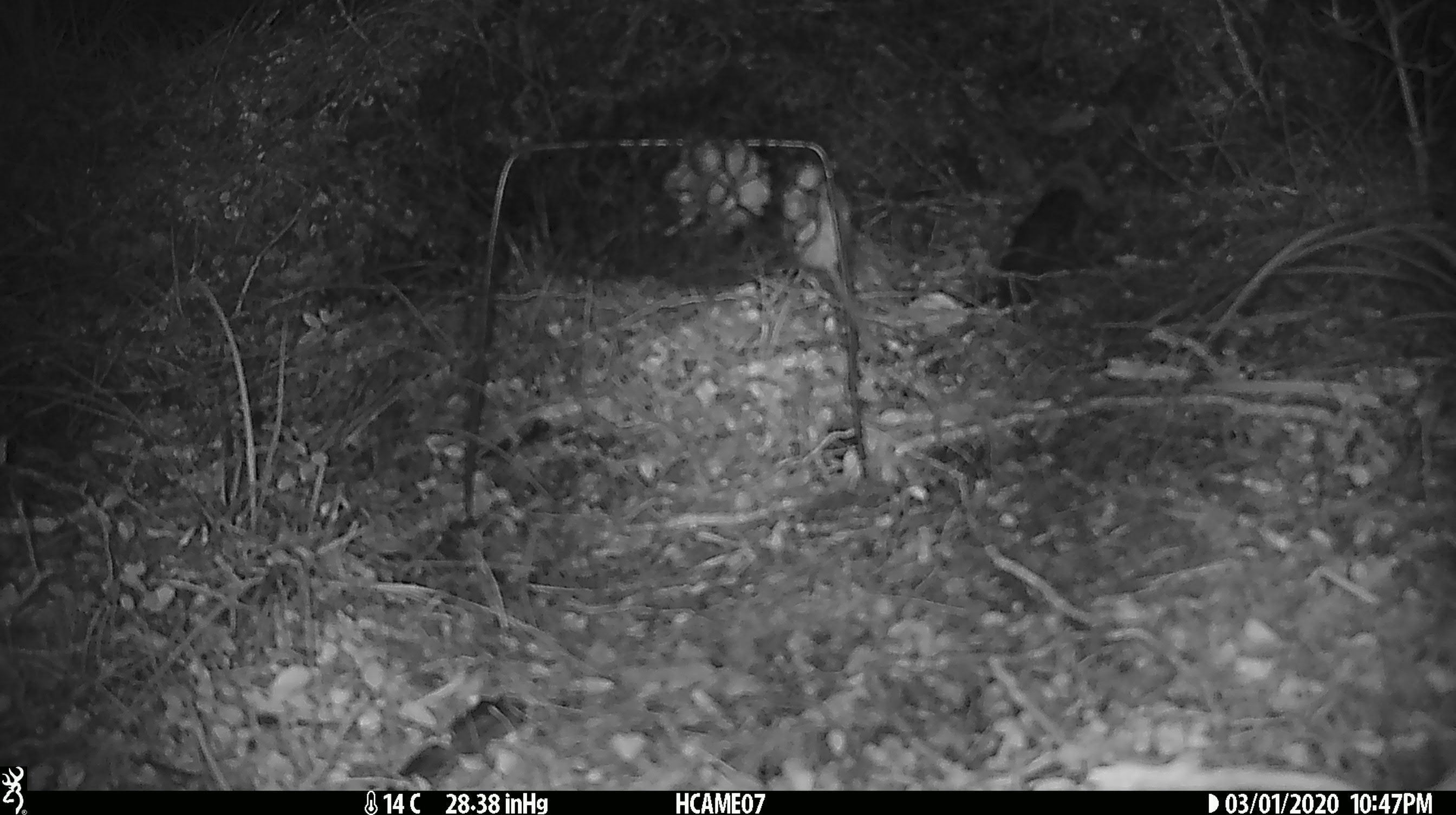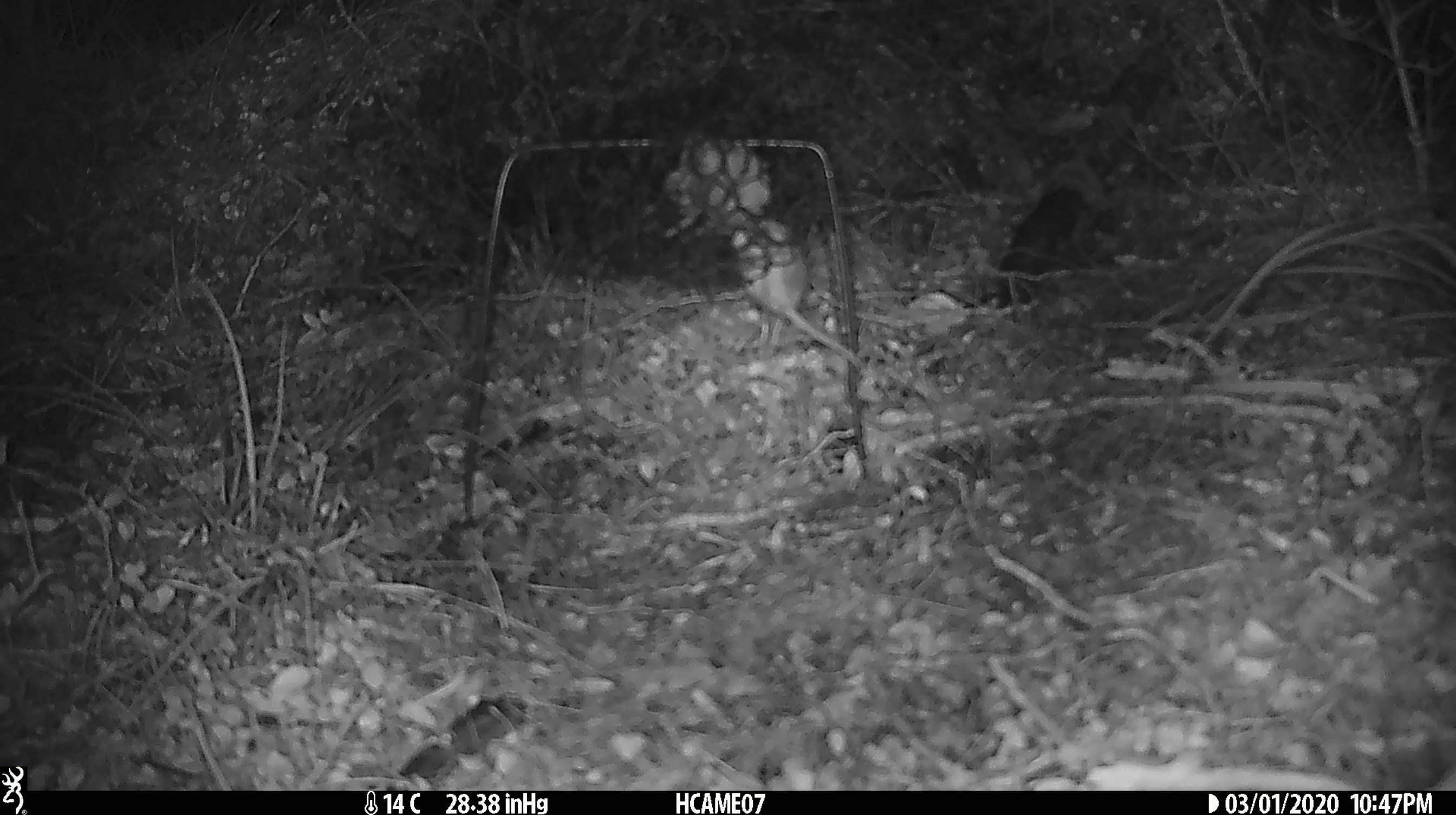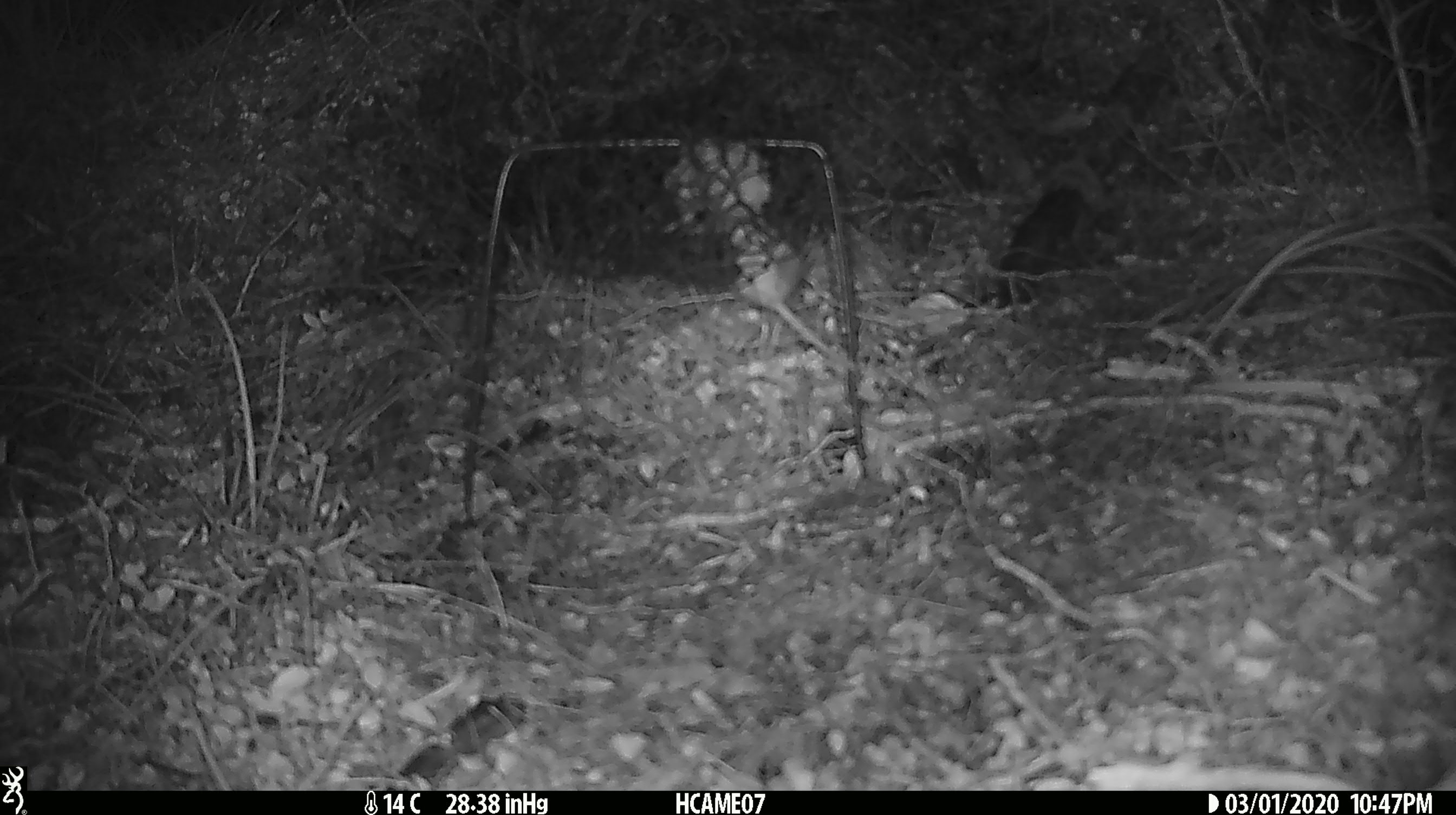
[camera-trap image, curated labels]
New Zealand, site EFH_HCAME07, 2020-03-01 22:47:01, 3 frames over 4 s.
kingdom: Animalia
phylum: Chordata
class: Mammalia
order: Rodentia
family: Muridae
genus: Mus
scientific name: Mus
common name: mouse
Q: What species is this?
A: Mouse (Mus).